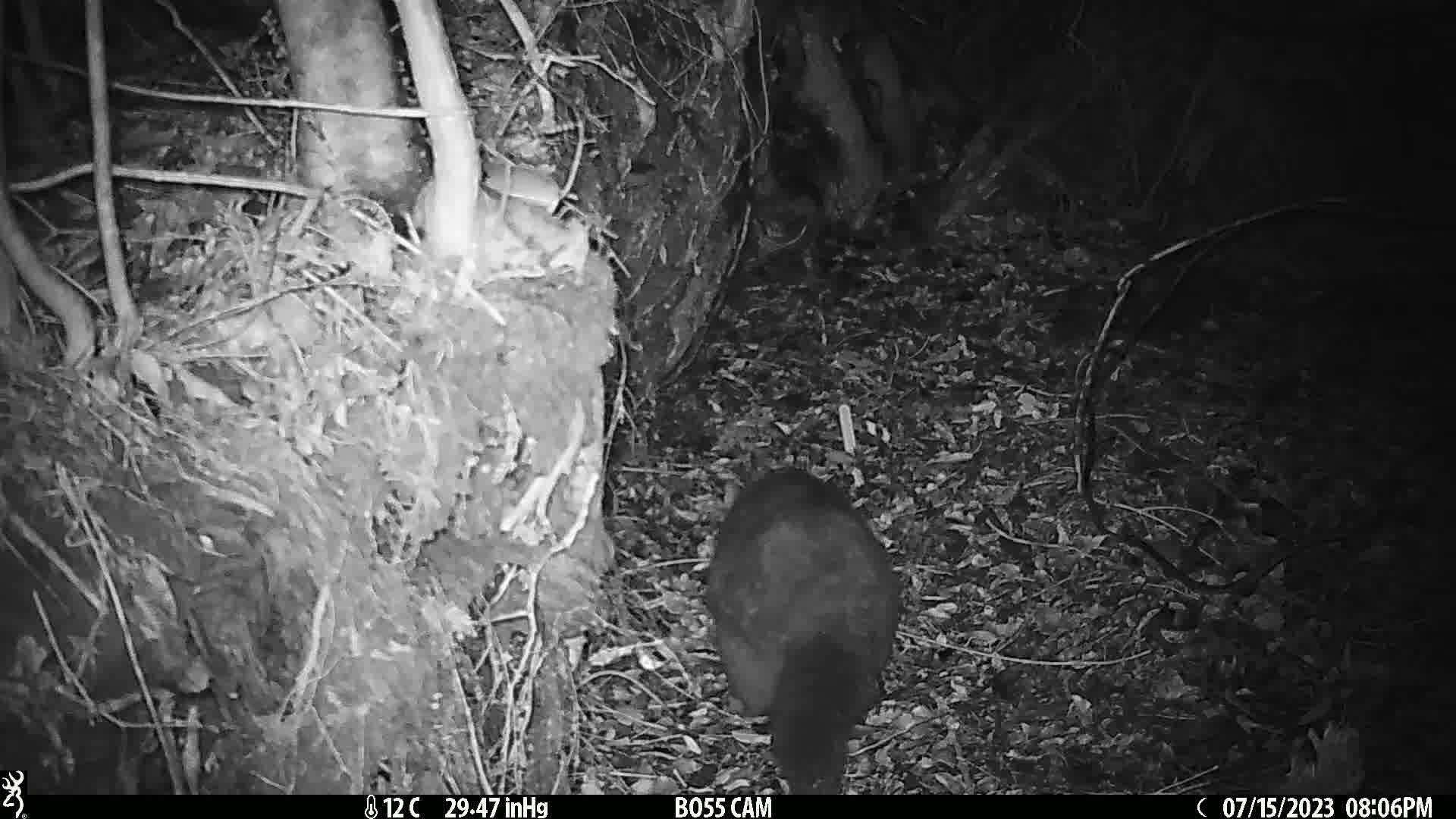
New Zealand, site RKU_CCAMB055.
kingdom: Animalia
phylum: Chordata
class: Mammalia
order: Diprotodontia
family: Phalangeridae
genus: Trichosurus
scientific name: Trichosurus vulpecula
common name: common brushtail possum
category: possum